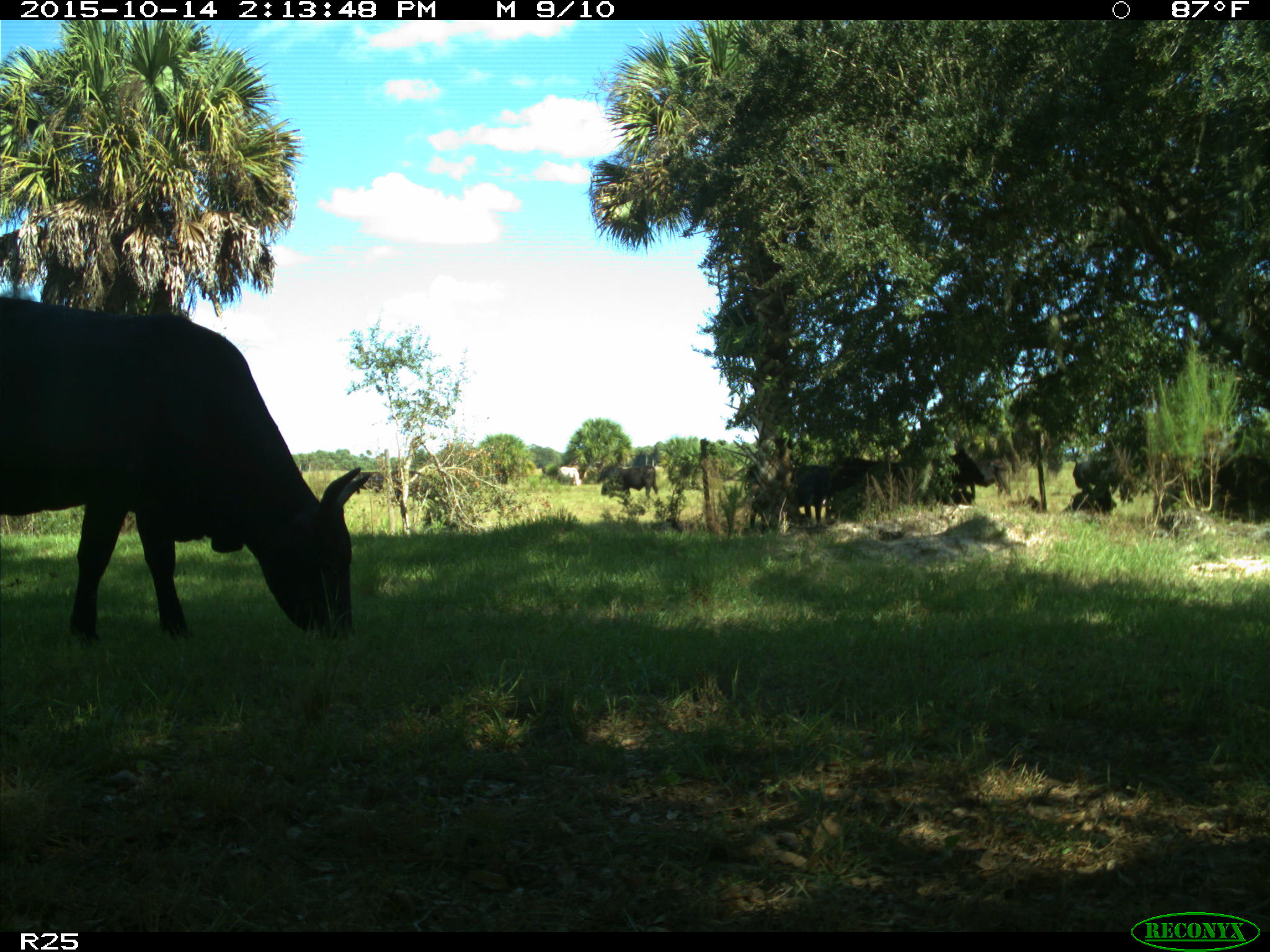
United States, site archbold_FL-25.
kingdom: Animalia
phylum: Chordata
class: Mammalia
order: Artiodactyla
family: Bovidae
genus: Bos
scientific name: Bos taurus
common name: domestic cow